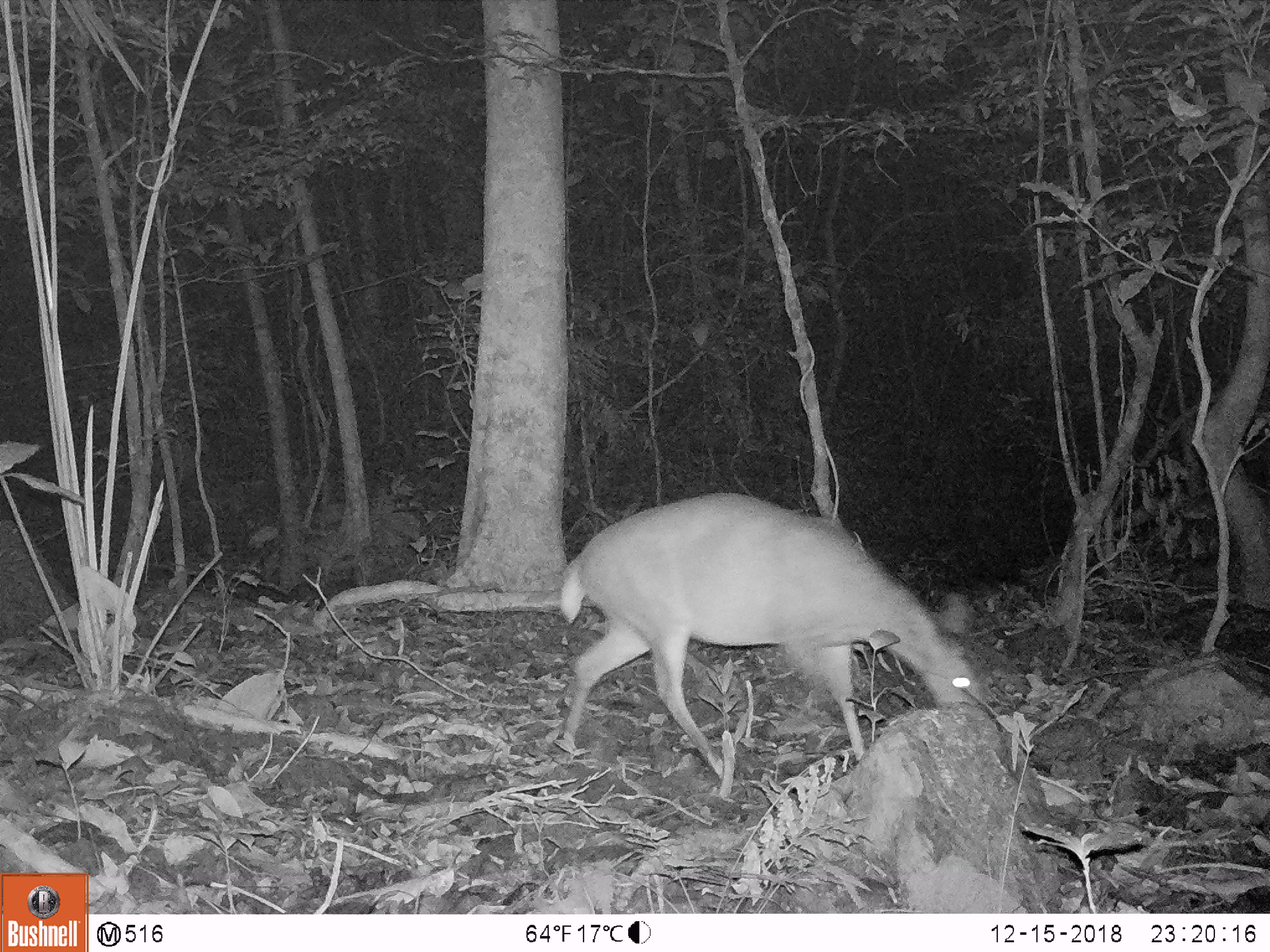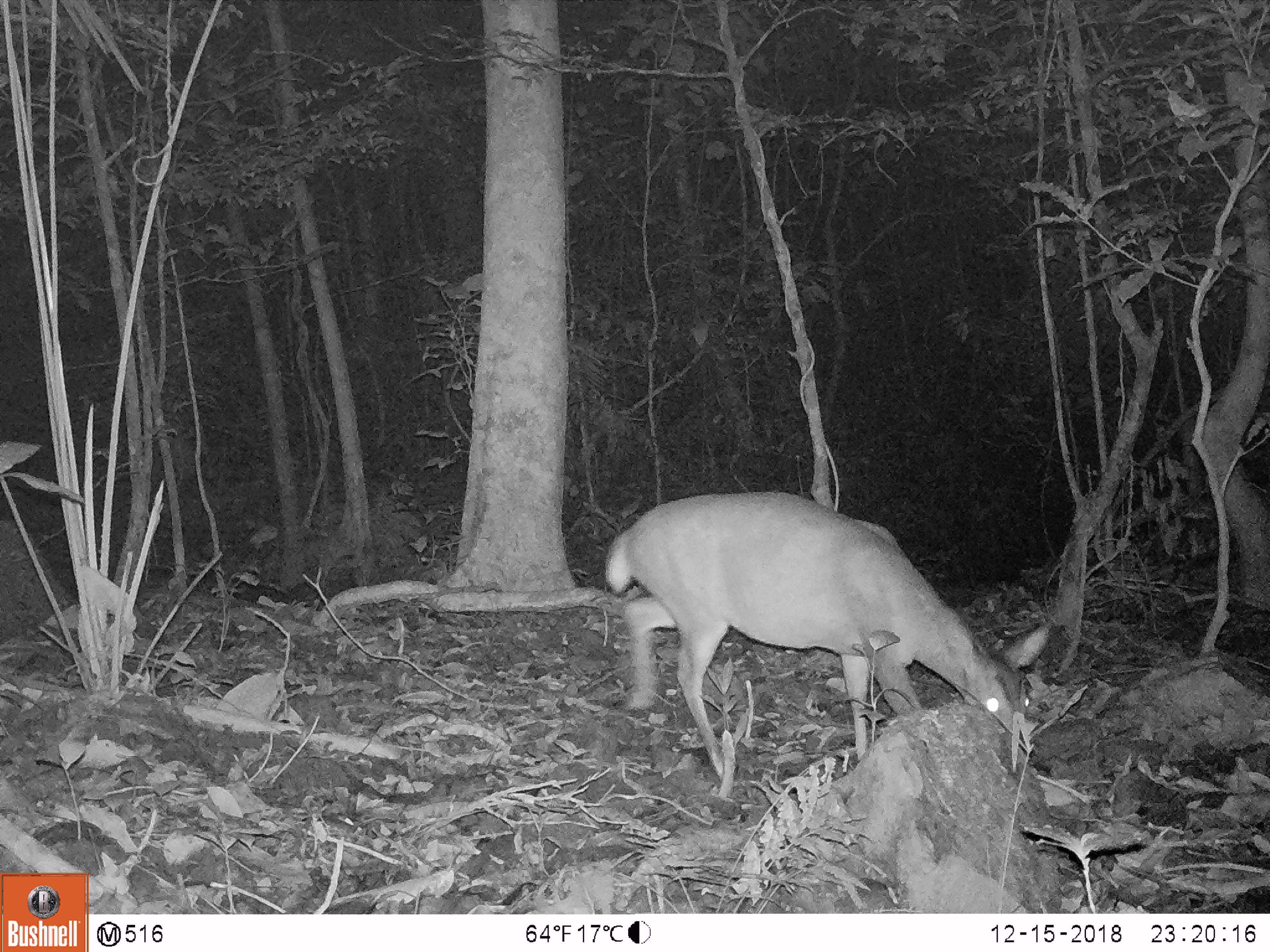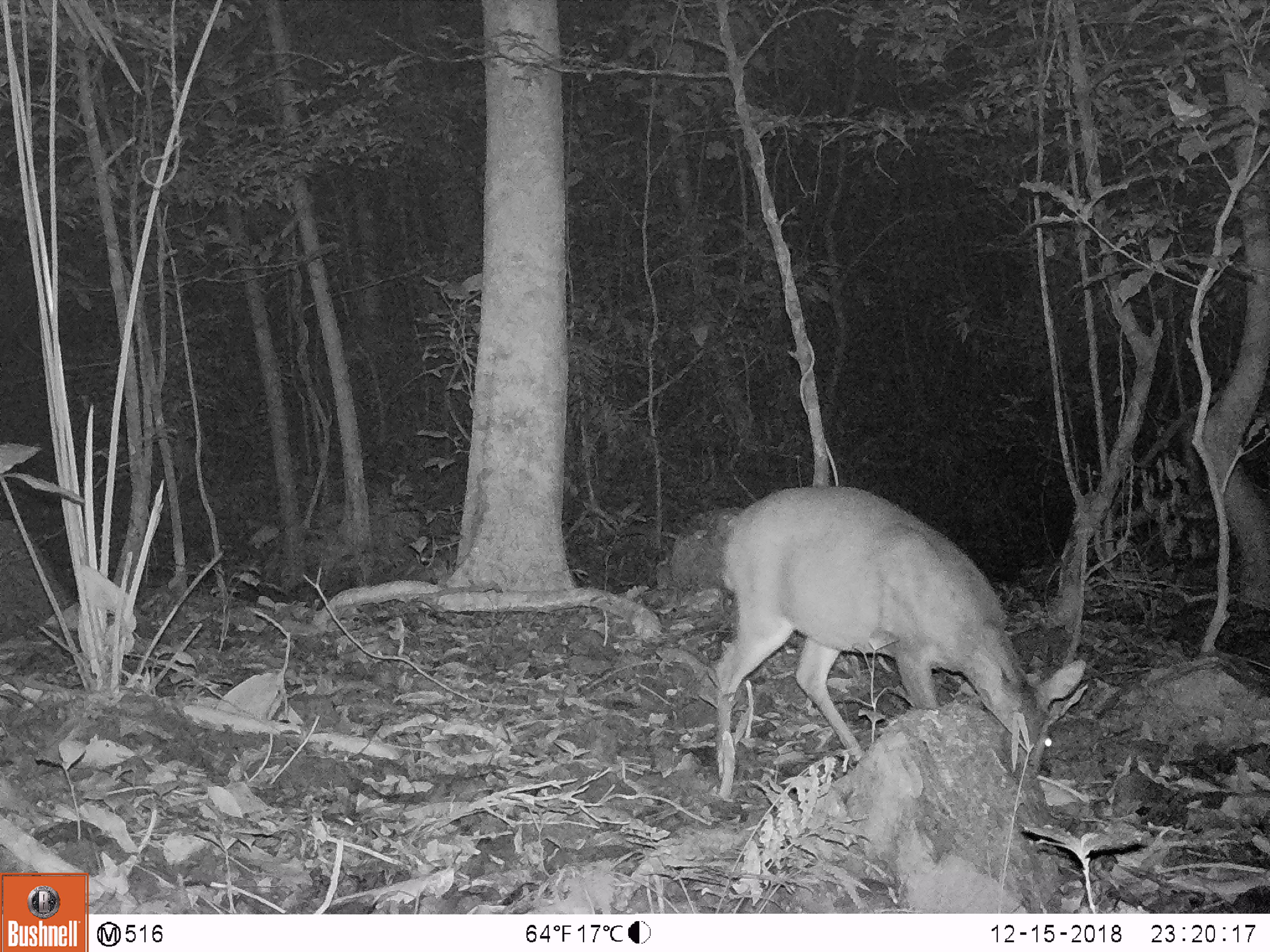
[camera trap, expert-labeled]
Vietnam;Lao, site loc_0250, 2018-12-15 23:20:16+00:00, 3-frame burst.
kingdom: Animalia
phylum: Chordata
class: Mammalia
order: Artiodactyla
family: Cervidae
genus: Muntiacus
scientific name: Muntiacus vuquangensis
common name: large-antlered muntjac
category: large antlered muntjac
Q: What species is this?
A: Large antlered muntjac (large-antlered muntjac) (Muntiacus vuquangensis).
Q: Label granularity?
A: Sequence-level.